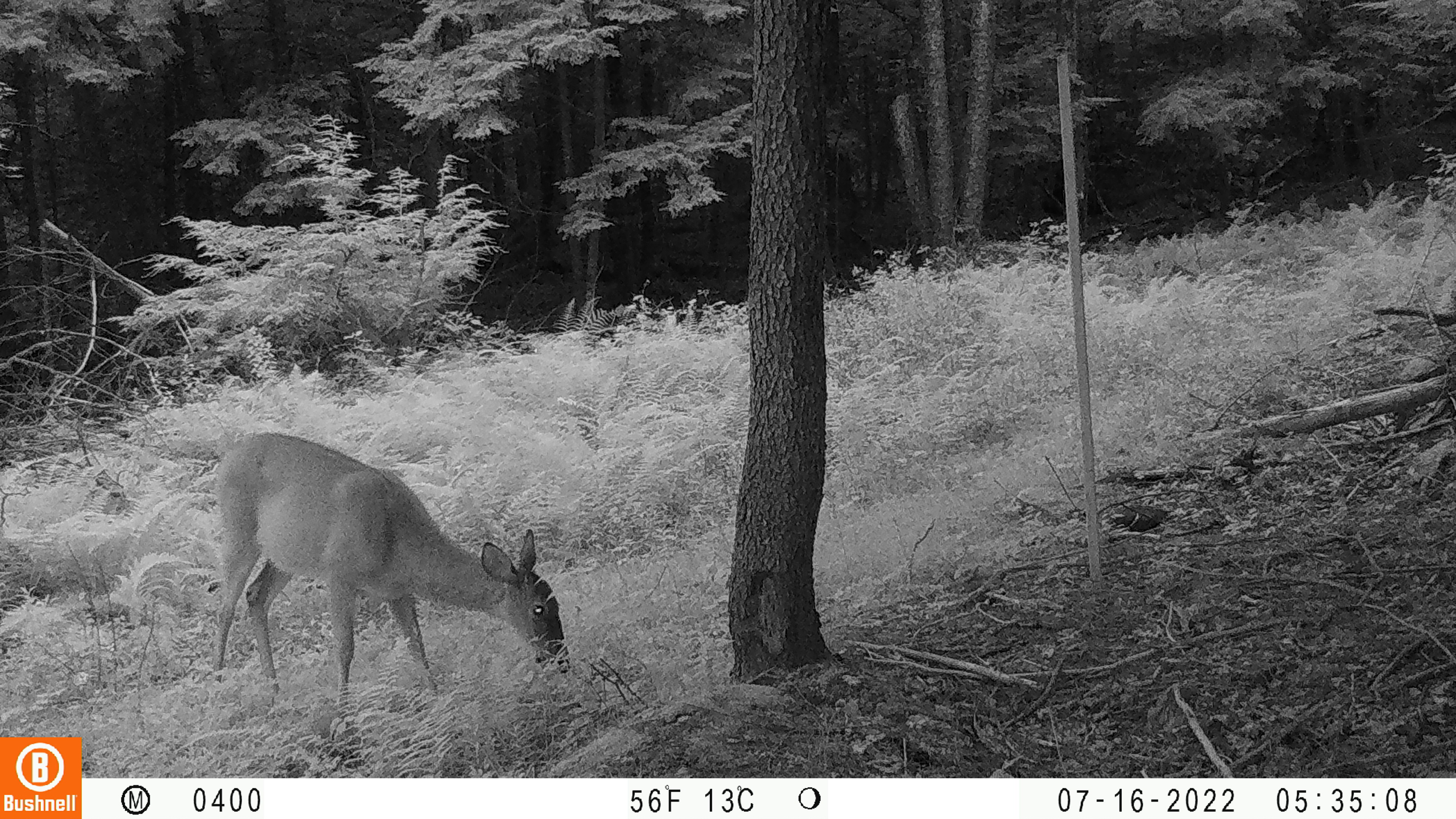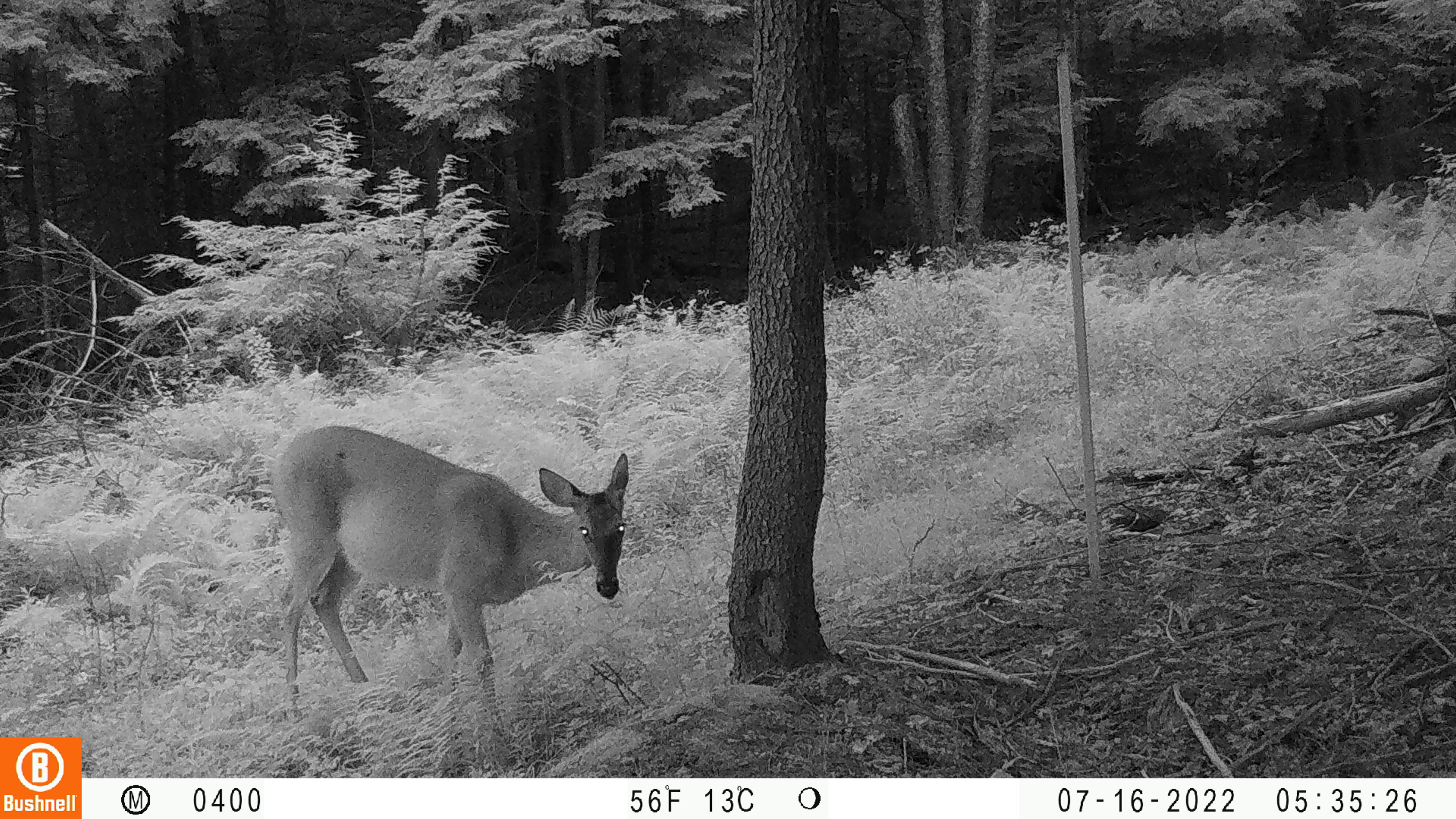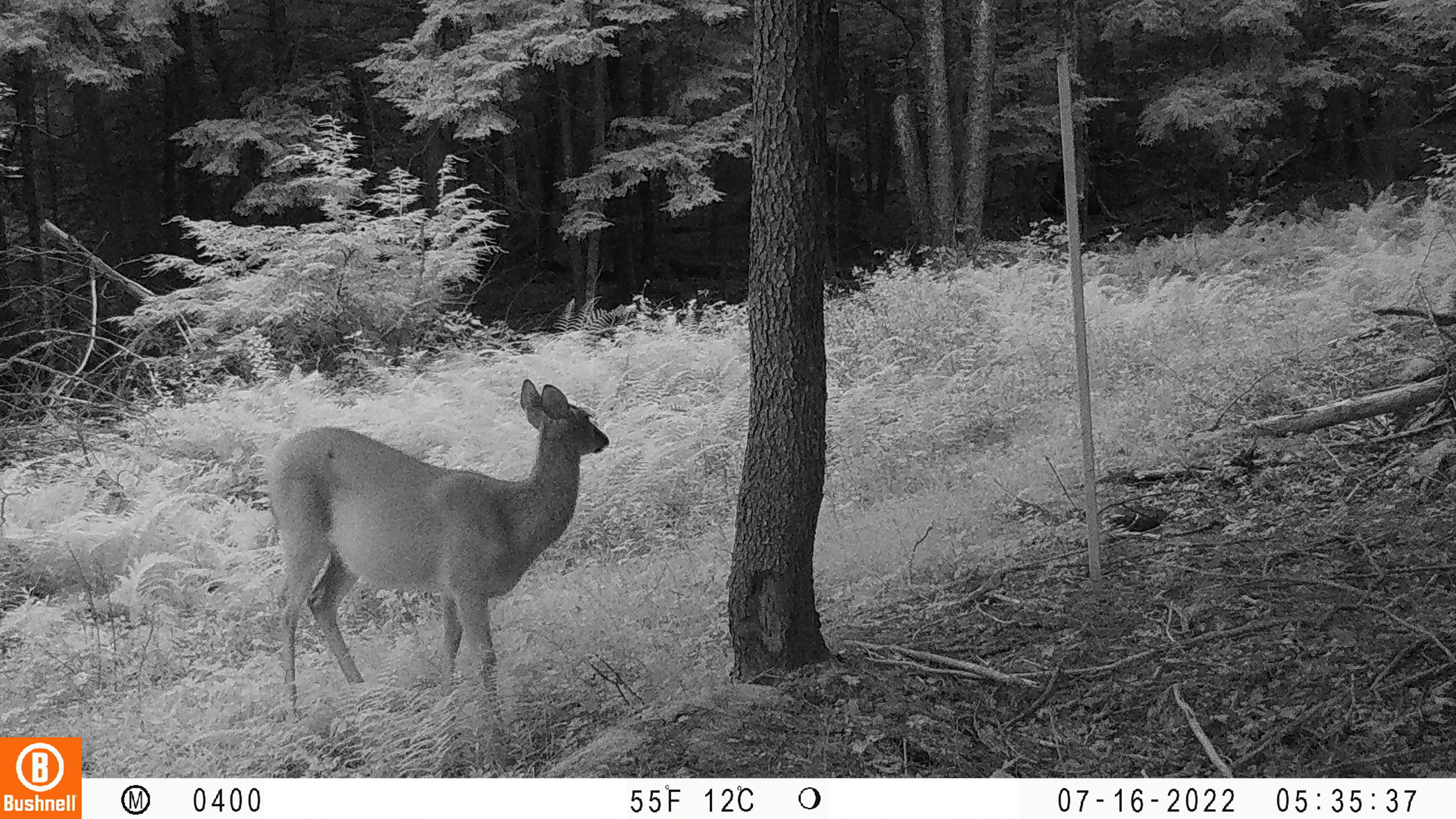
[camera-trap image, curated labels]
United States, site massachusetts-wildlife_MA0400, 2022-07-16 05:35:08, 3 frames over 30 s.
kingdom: Animalia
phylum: Chordata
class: Mammalia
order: Artiodactyla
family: Cervidae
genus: Odocoileus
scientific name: Odocoileus virginianus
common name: white-tailed deer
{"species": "white-tailed deer (Odocoileus virginianus)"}